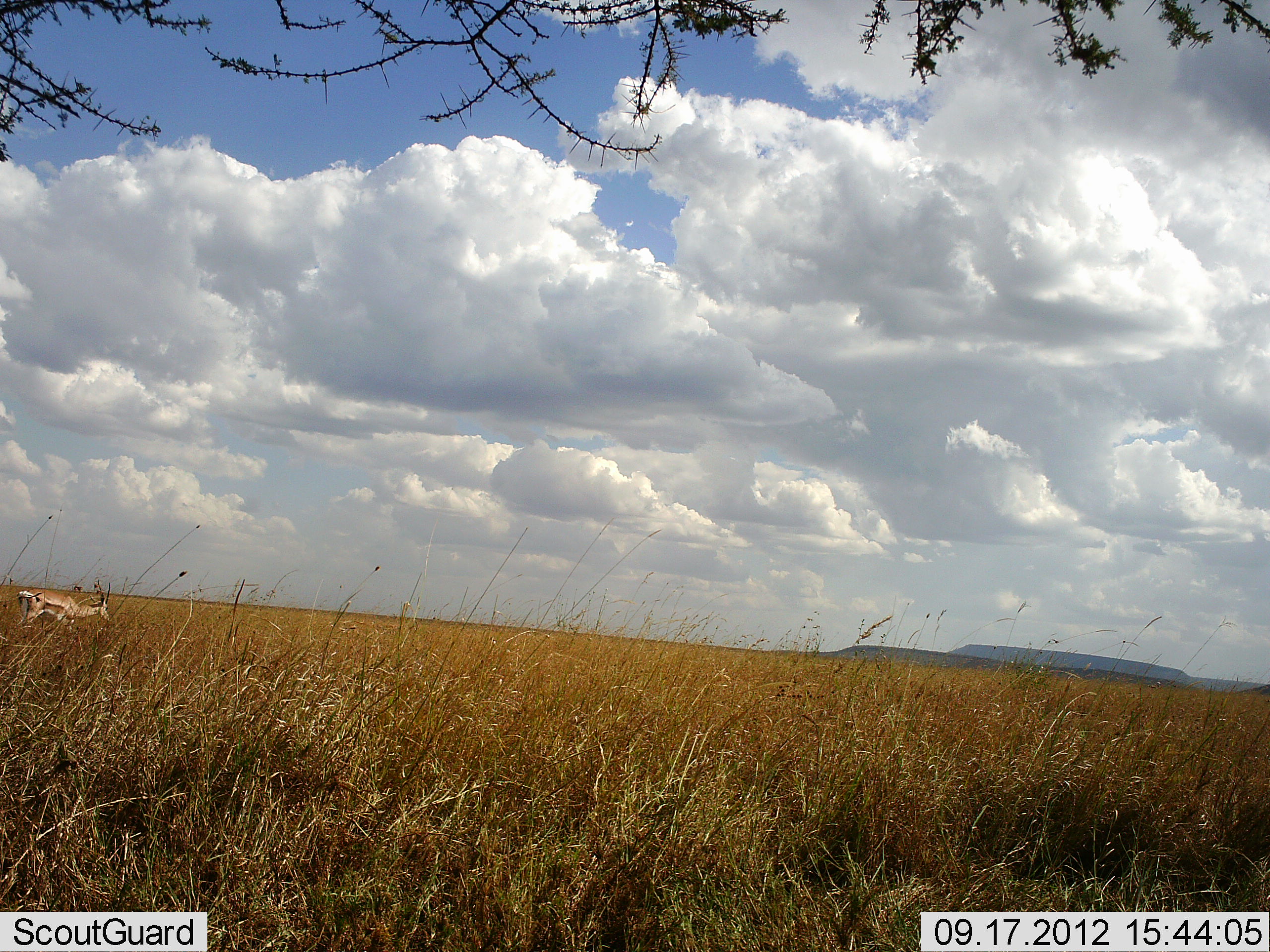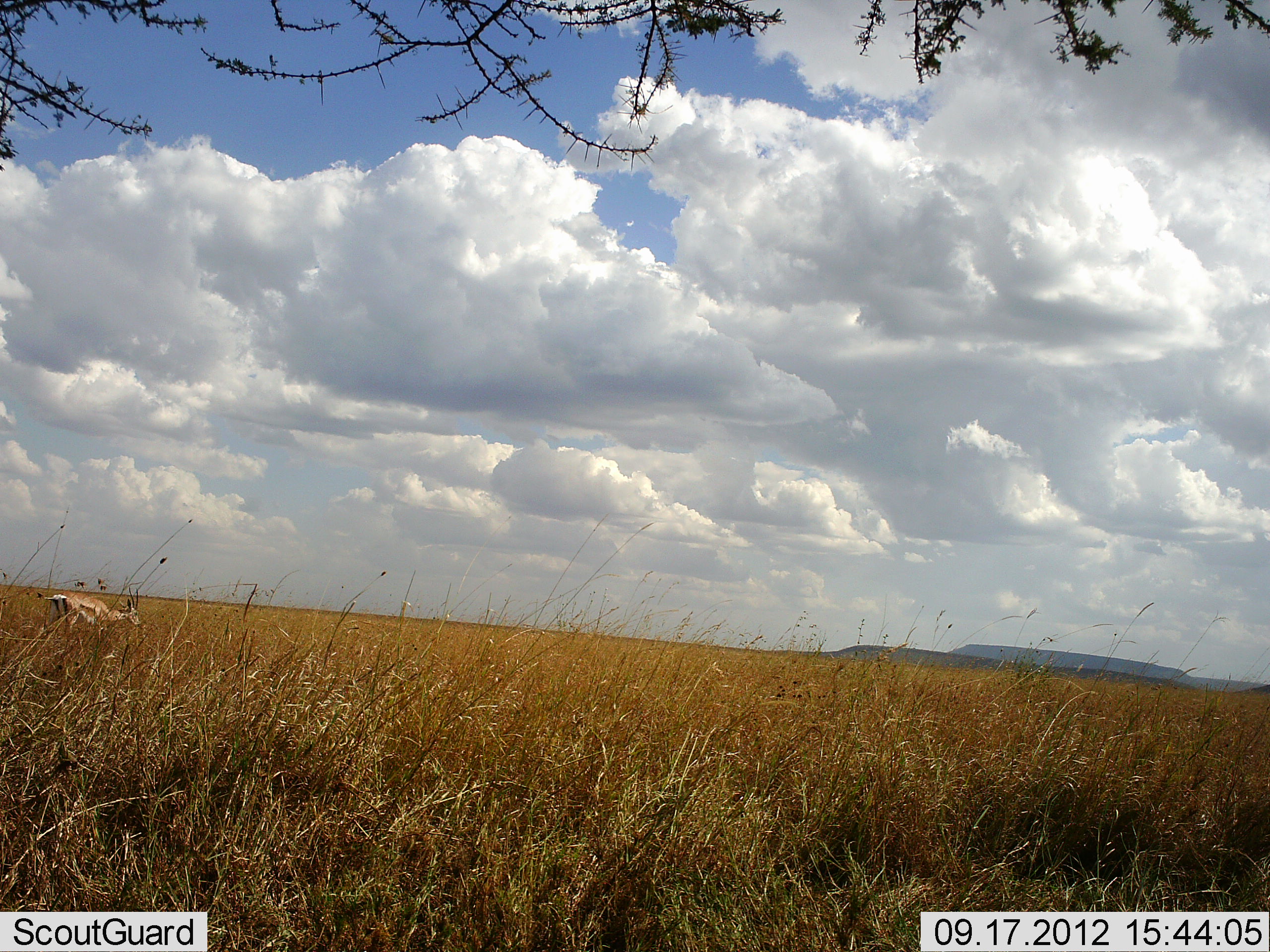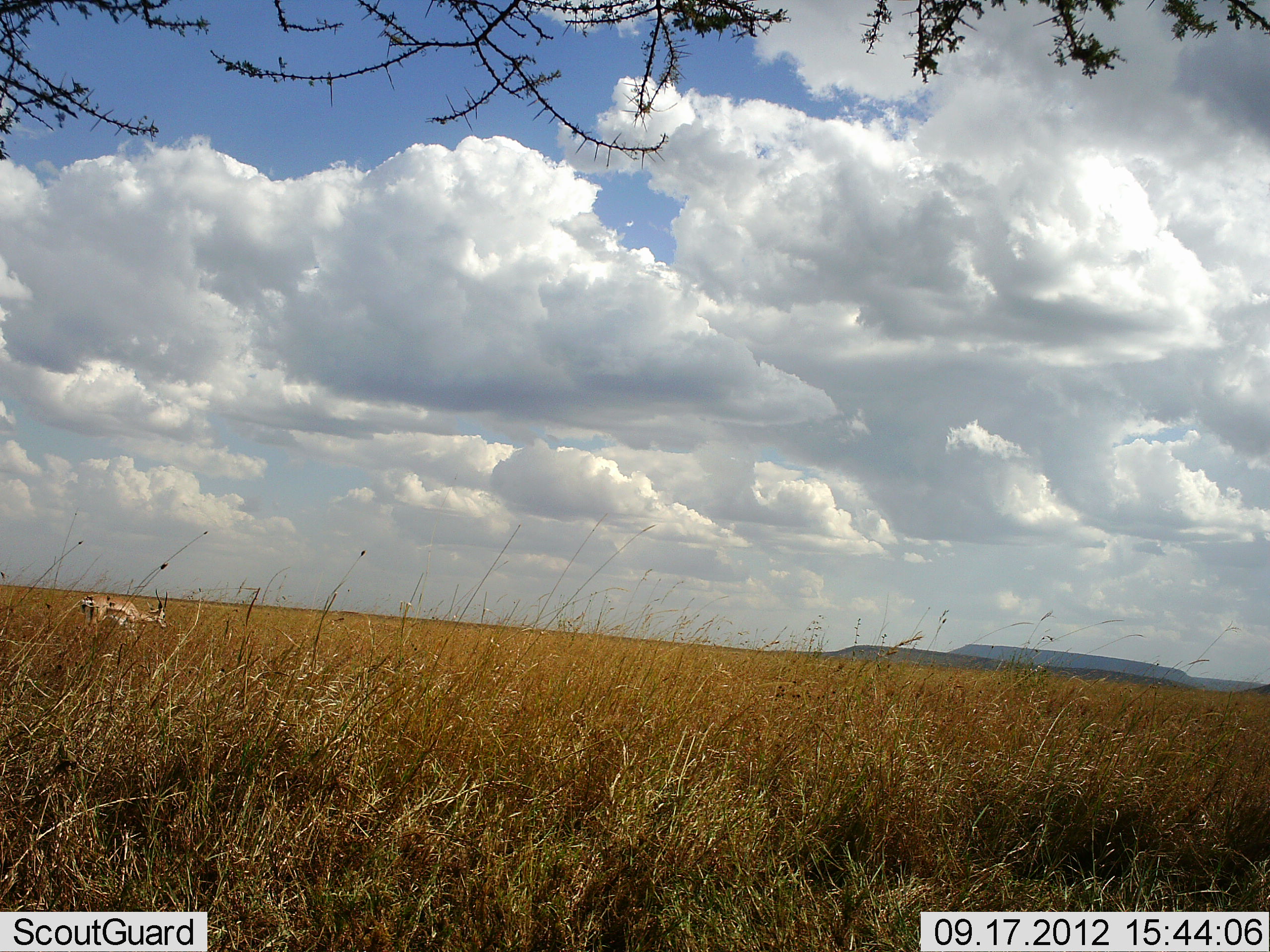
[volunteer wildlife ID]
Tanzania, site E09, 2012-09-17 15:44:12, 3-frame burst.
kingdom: Animalia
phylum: Chordata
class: Mammalia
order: Artiodactyla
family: Bovidae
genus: Nanger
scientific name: Nanger granti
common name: grant's gazelle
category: gazellegrants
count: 1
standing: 0%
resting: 0%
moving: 100%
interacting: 0%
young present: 0%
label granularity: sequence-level